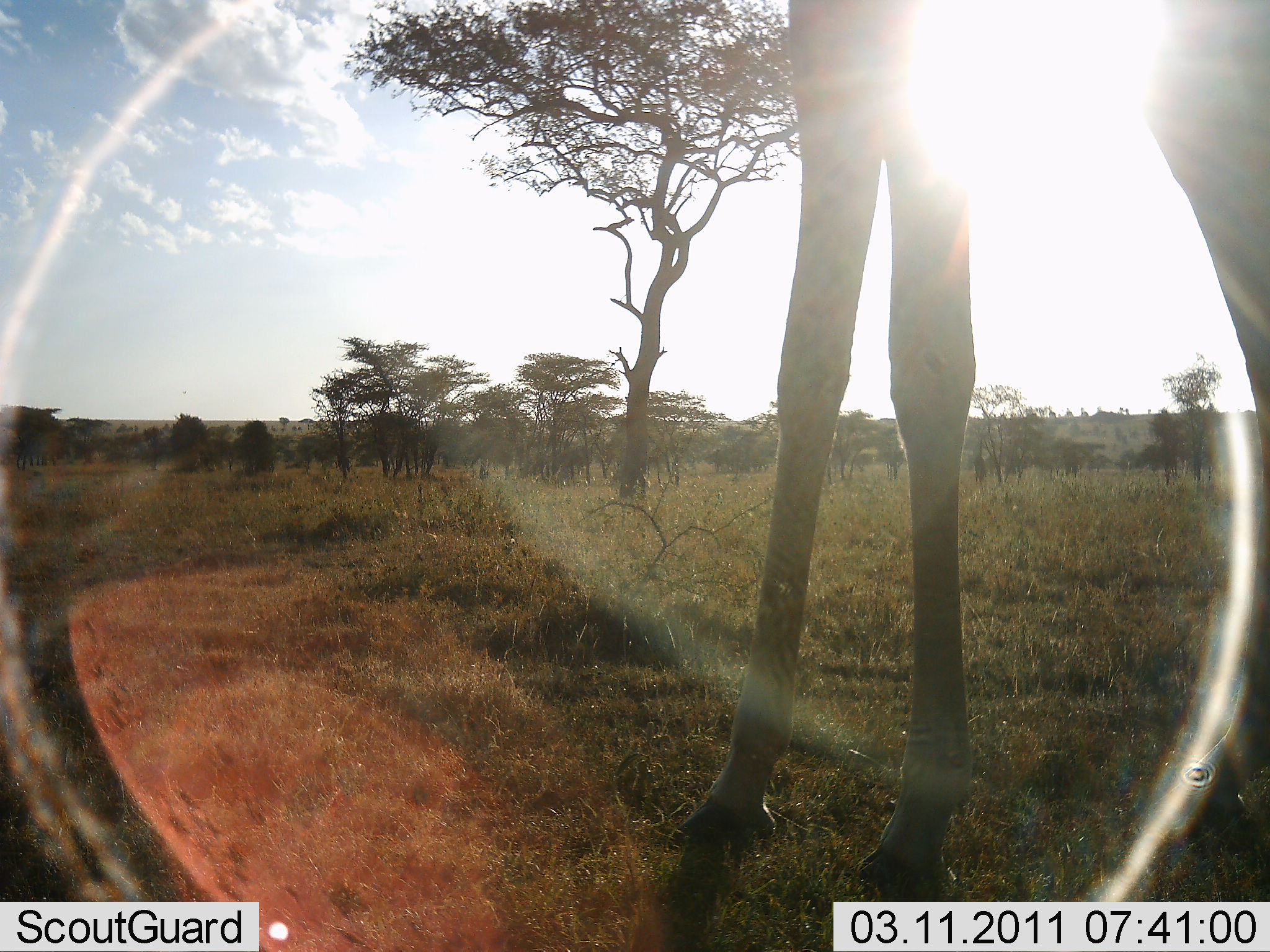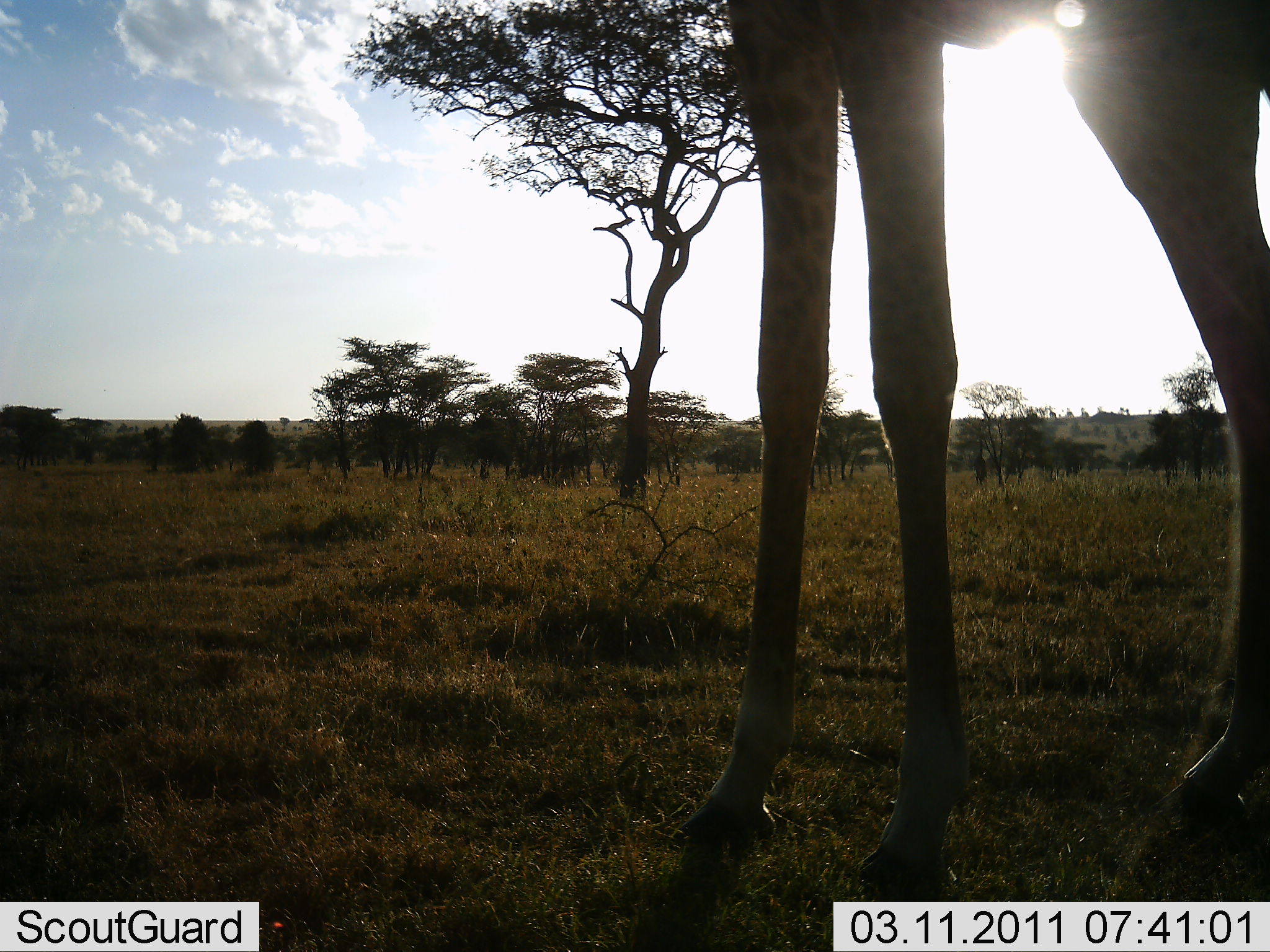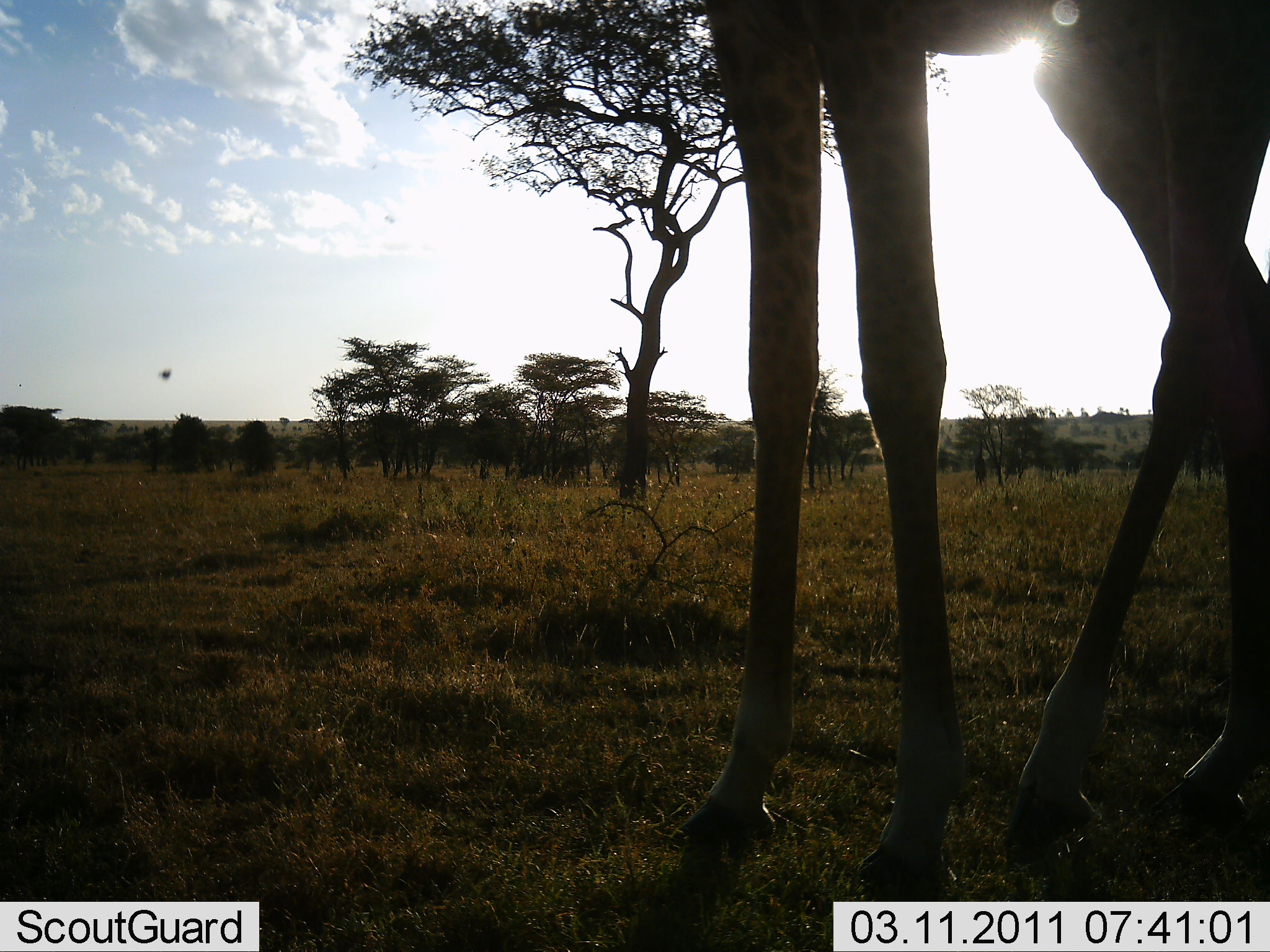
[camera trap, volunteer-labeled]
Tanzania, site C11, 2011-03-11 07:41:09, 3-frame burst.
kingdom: Animalia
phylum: Chordata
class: Mammalia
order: Artiodactyla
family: Giraffidae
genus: Giraffa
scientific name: Giraffa camelopardalis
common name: giraffe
Giraffe (Giraffa camelopardalis), count 1. Behavior (volunteer vote fractions): standing 79%, resting 0%, moving 21%, interacting 0%. Young present (vote fraction): 0%. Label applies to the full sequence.